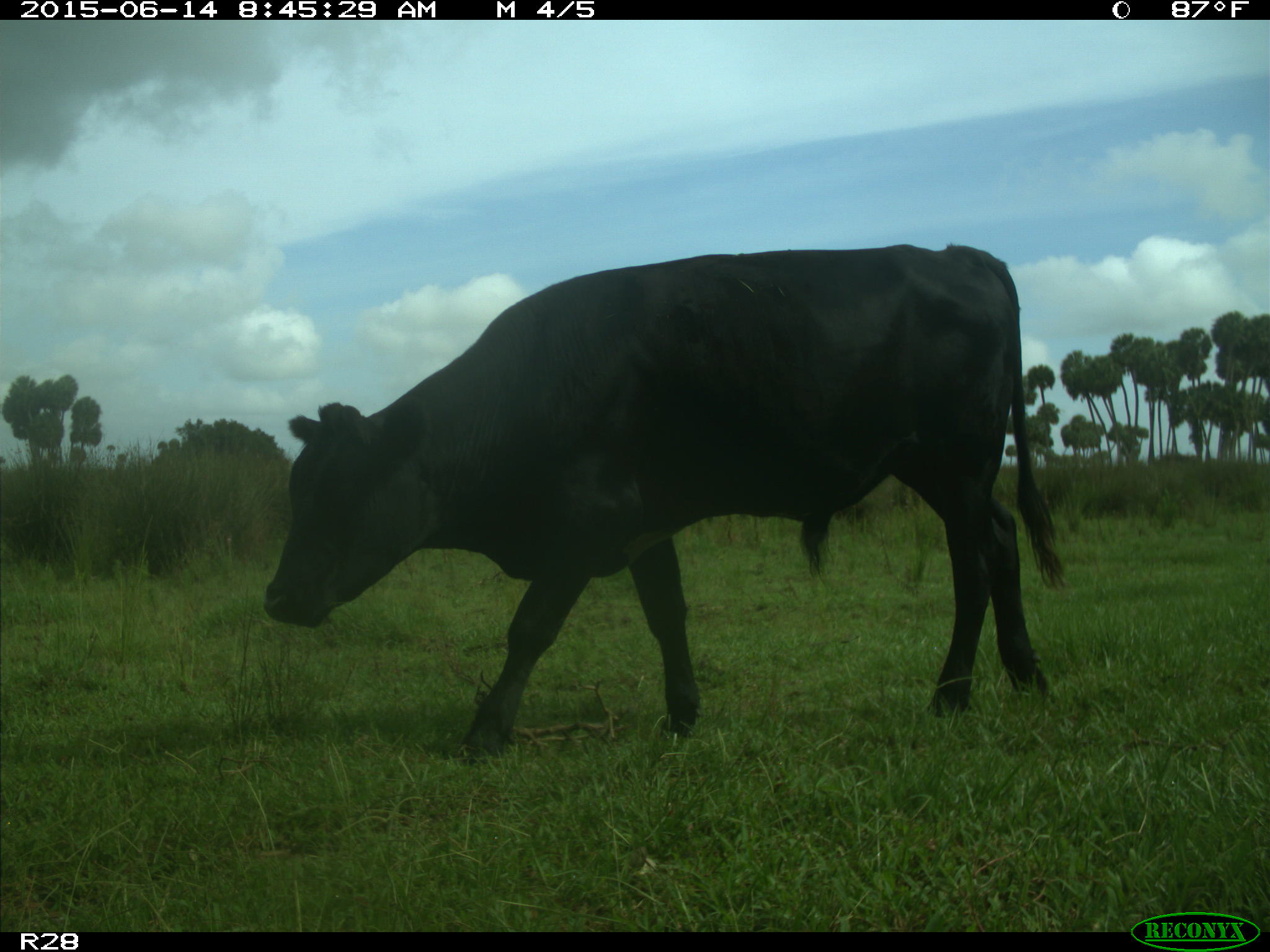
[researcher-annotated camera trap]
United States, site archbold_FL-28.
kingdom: Animalia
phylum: Chordata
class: Mammalia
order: Artiodactyla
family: Bovidae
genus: Bos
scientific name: Bos taurus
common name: domestic cow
Bos taurus (domestic cow).